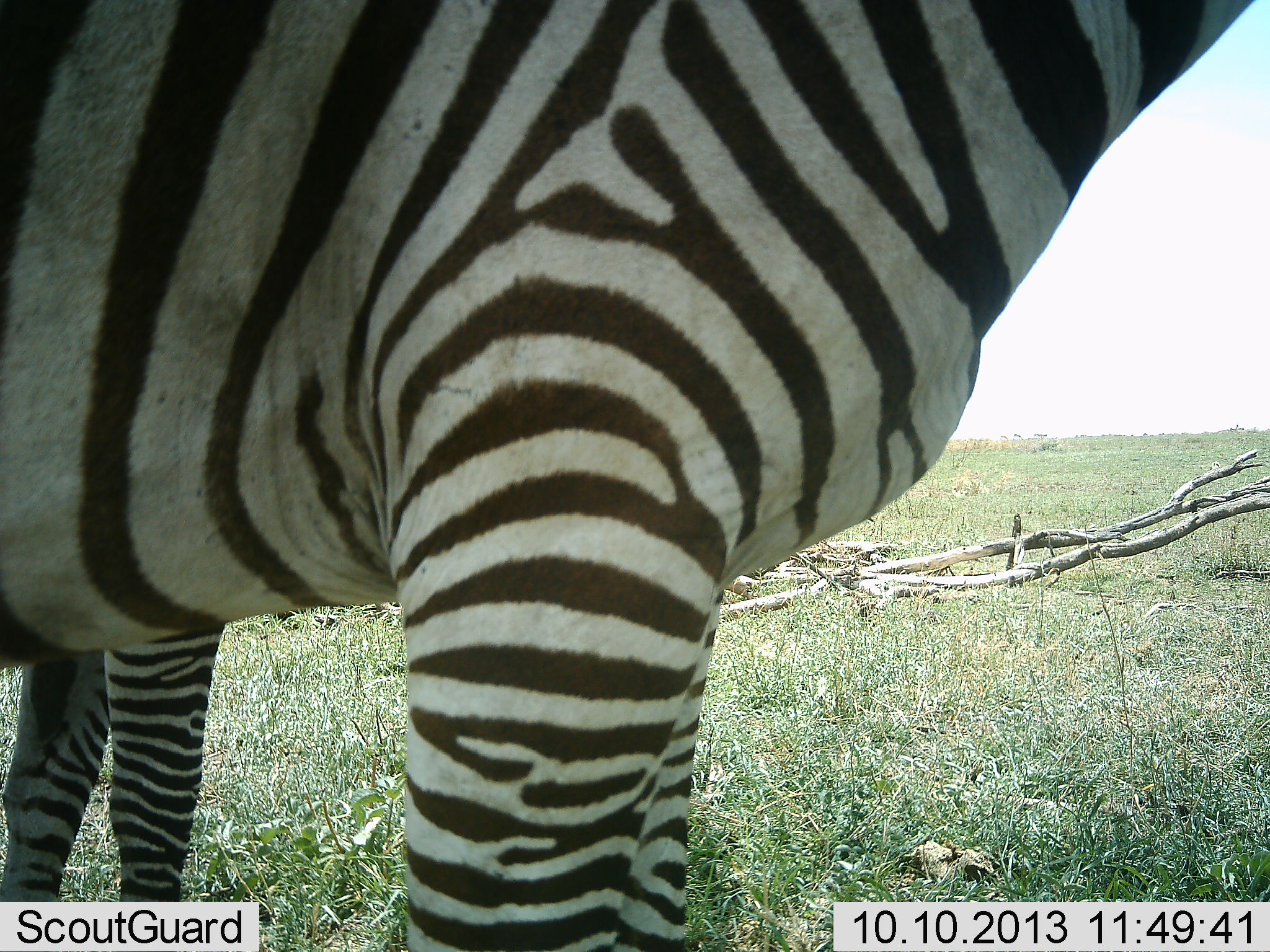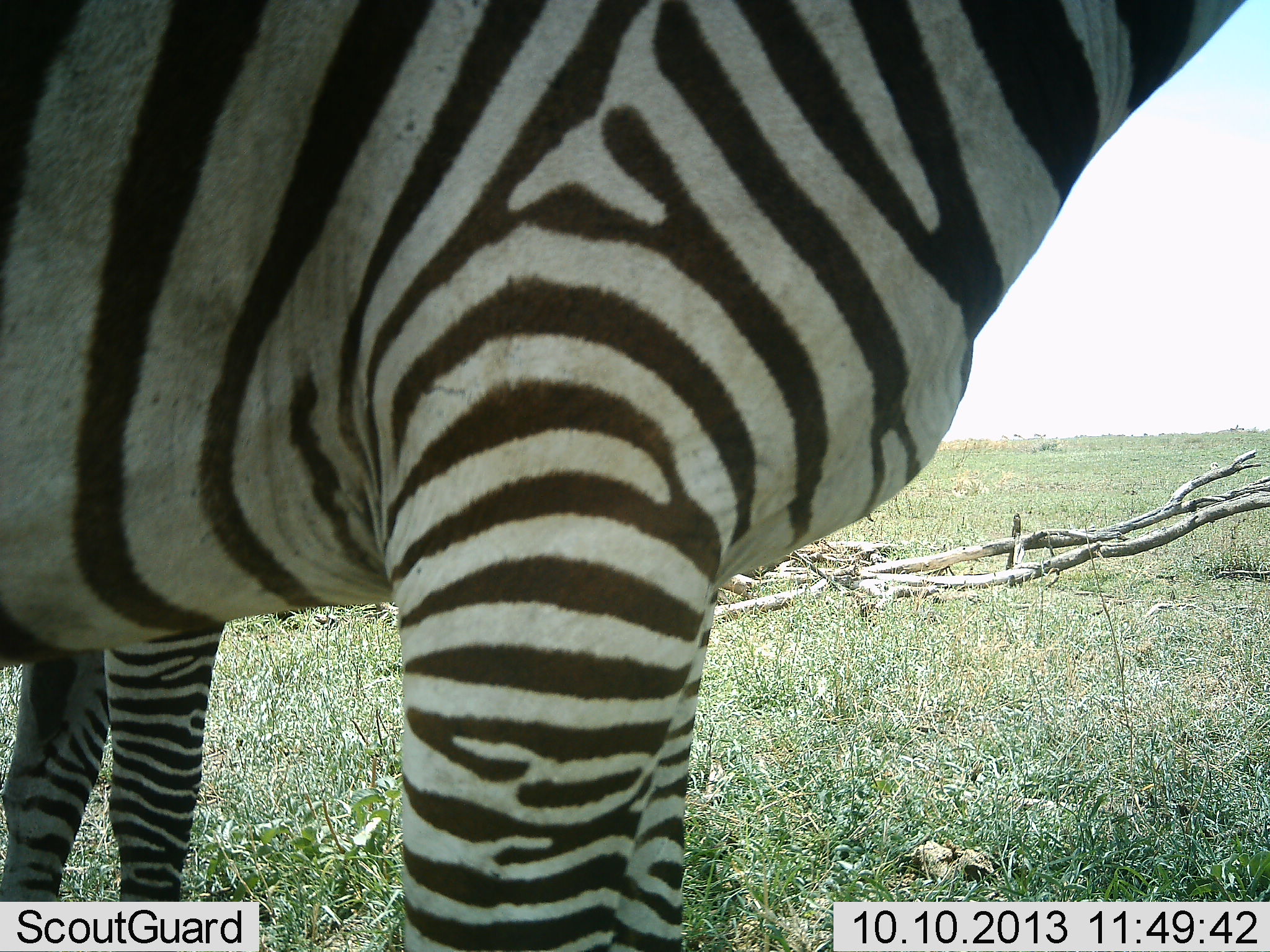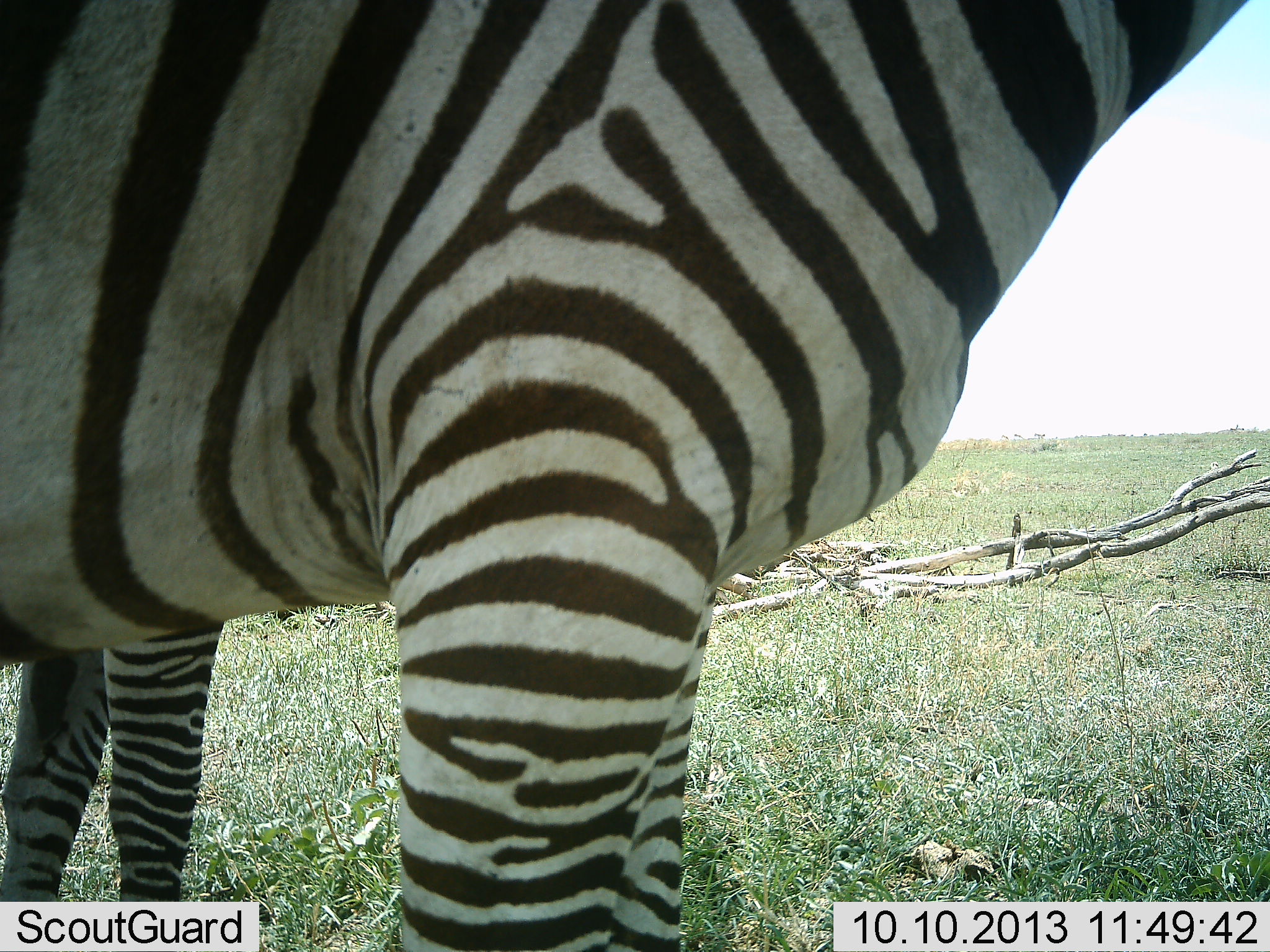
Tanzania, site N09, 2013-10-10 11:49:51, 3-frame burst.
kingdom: Animalia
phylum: Chordata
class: Mammalia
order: Perissodactyla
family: Equidae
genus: Equus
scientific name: Equus quagga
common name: plains zebra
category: zebra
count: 2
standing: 100%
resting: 10%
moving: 0%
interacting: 0%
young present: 10%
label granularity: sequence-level